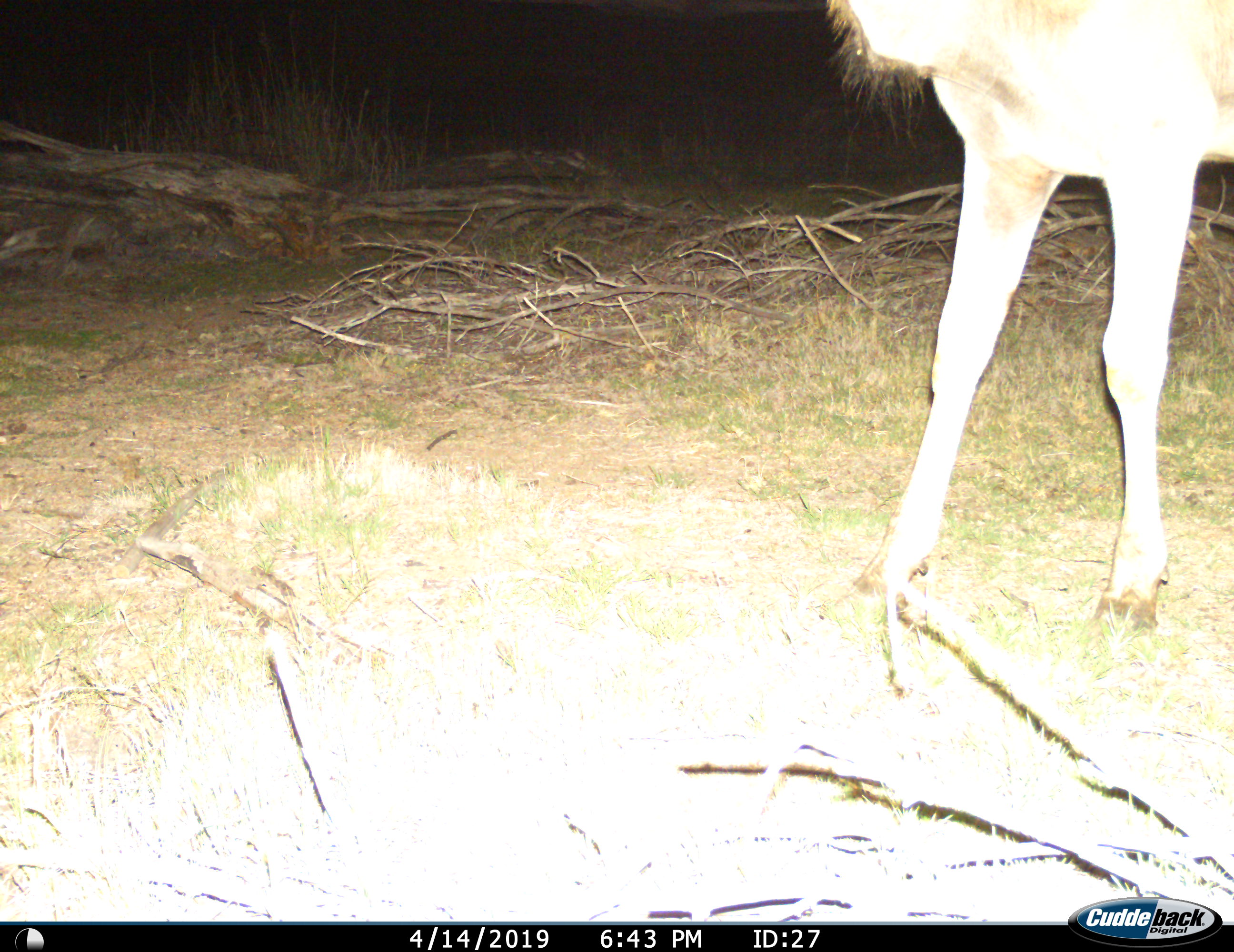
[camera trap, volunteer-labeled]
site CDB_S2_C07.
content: unidentified animal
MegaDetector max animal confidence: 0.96